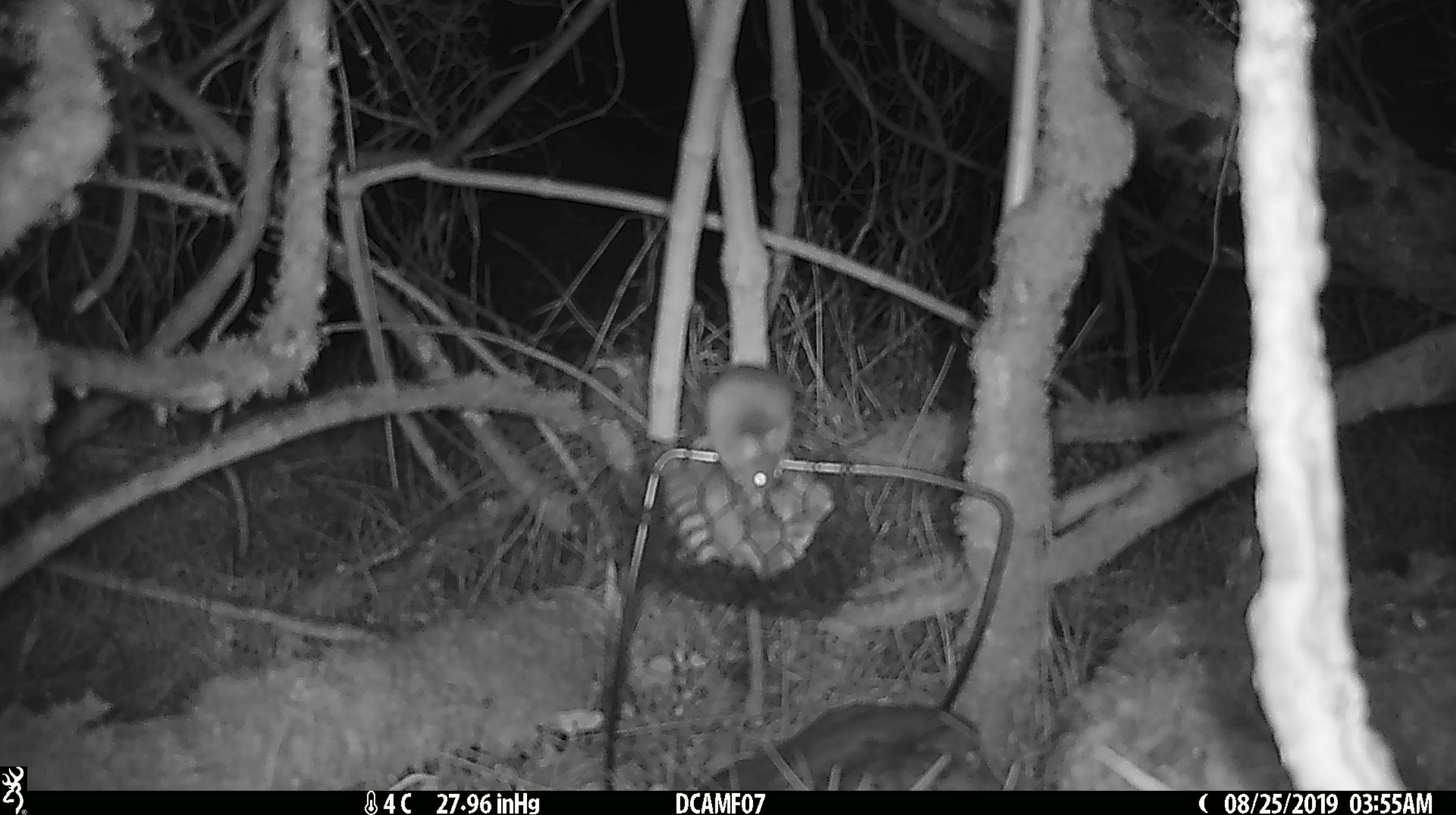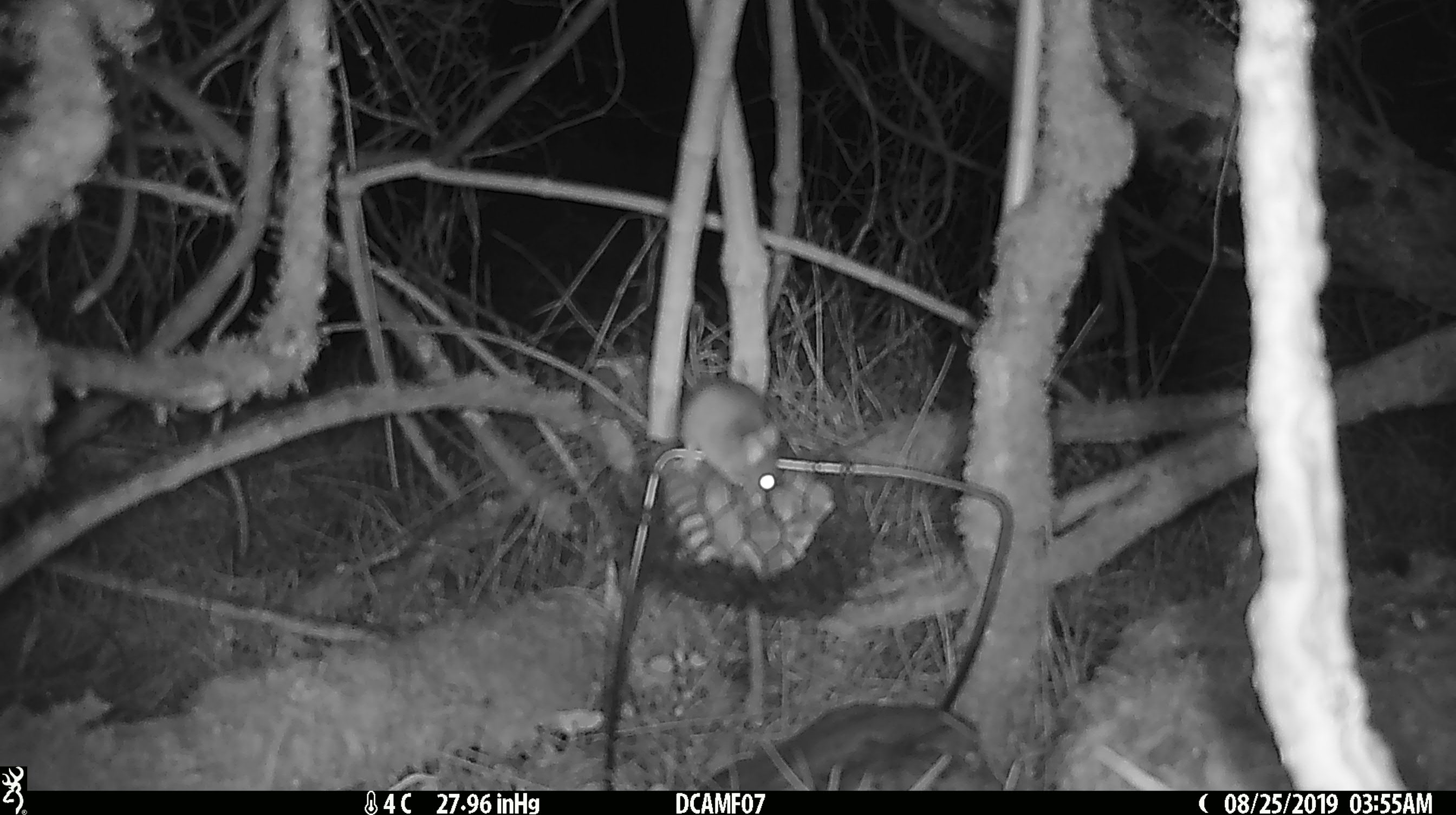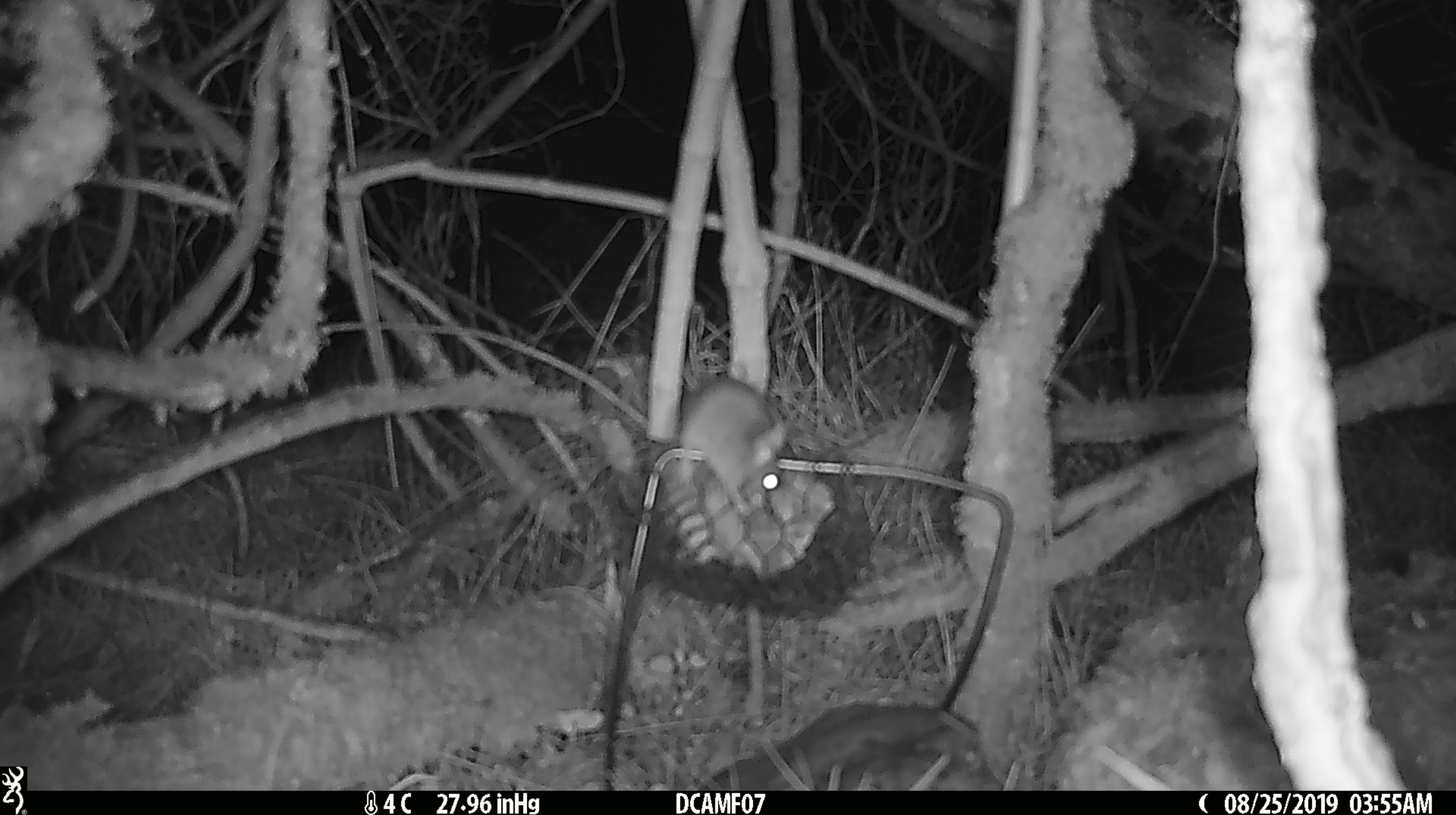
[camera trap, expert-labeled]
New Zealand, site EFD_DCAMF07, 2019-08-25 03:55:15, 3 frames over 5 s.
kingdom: Animalia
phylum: Chordata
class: Mammalia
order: Rodentia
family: Muridae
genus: Mus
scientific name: Mus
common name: mouse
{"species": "mouse (Mus)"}